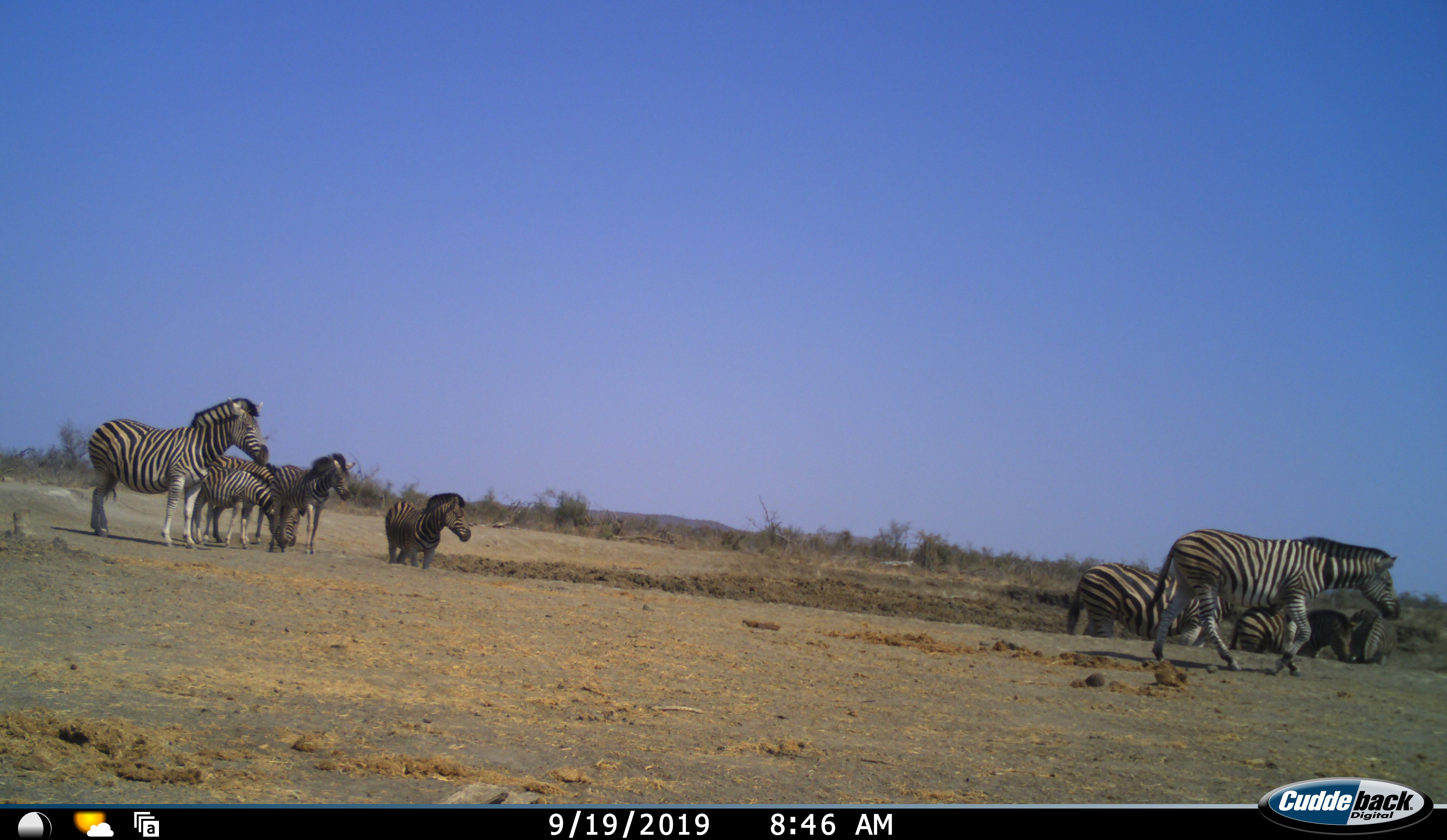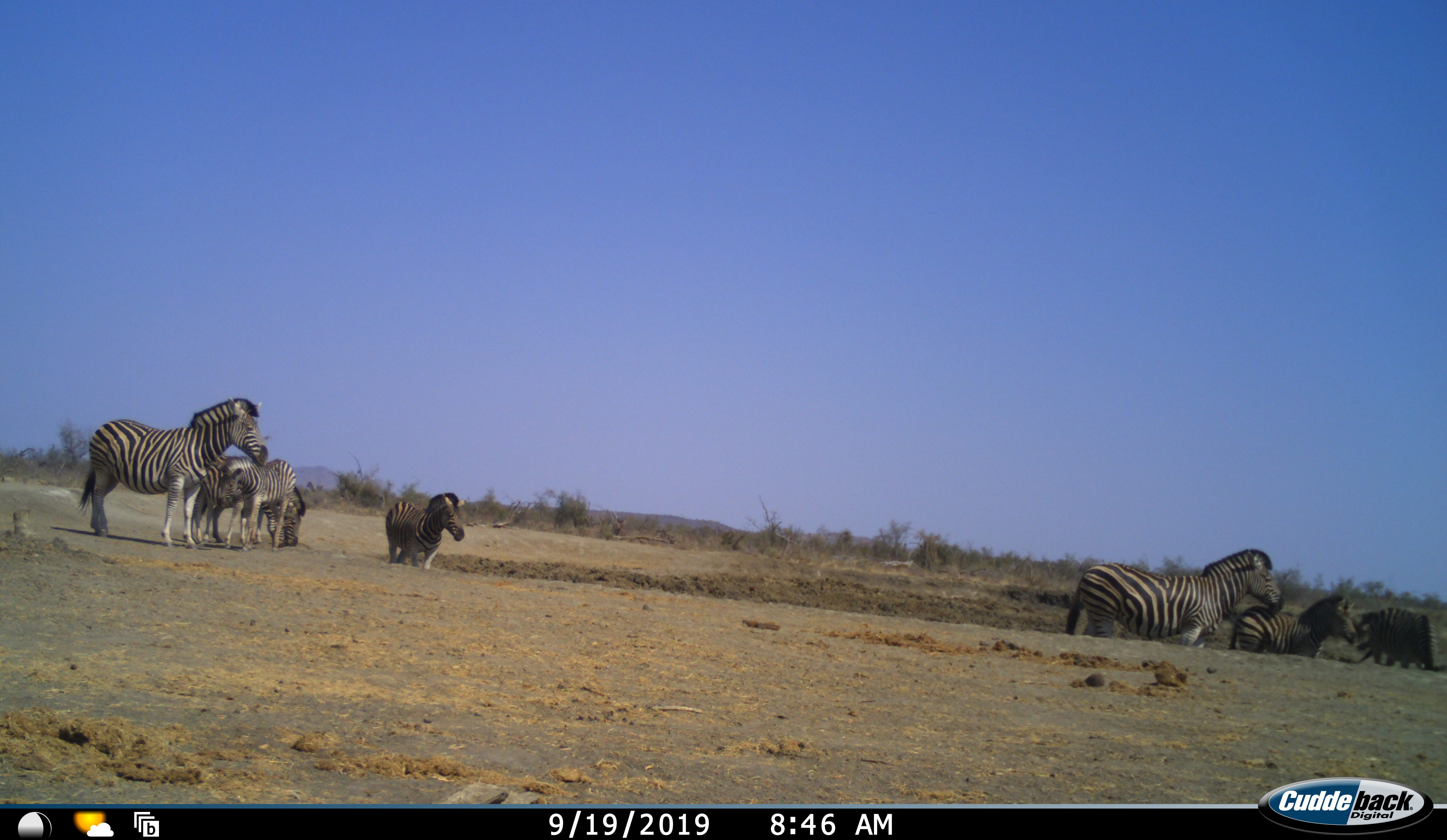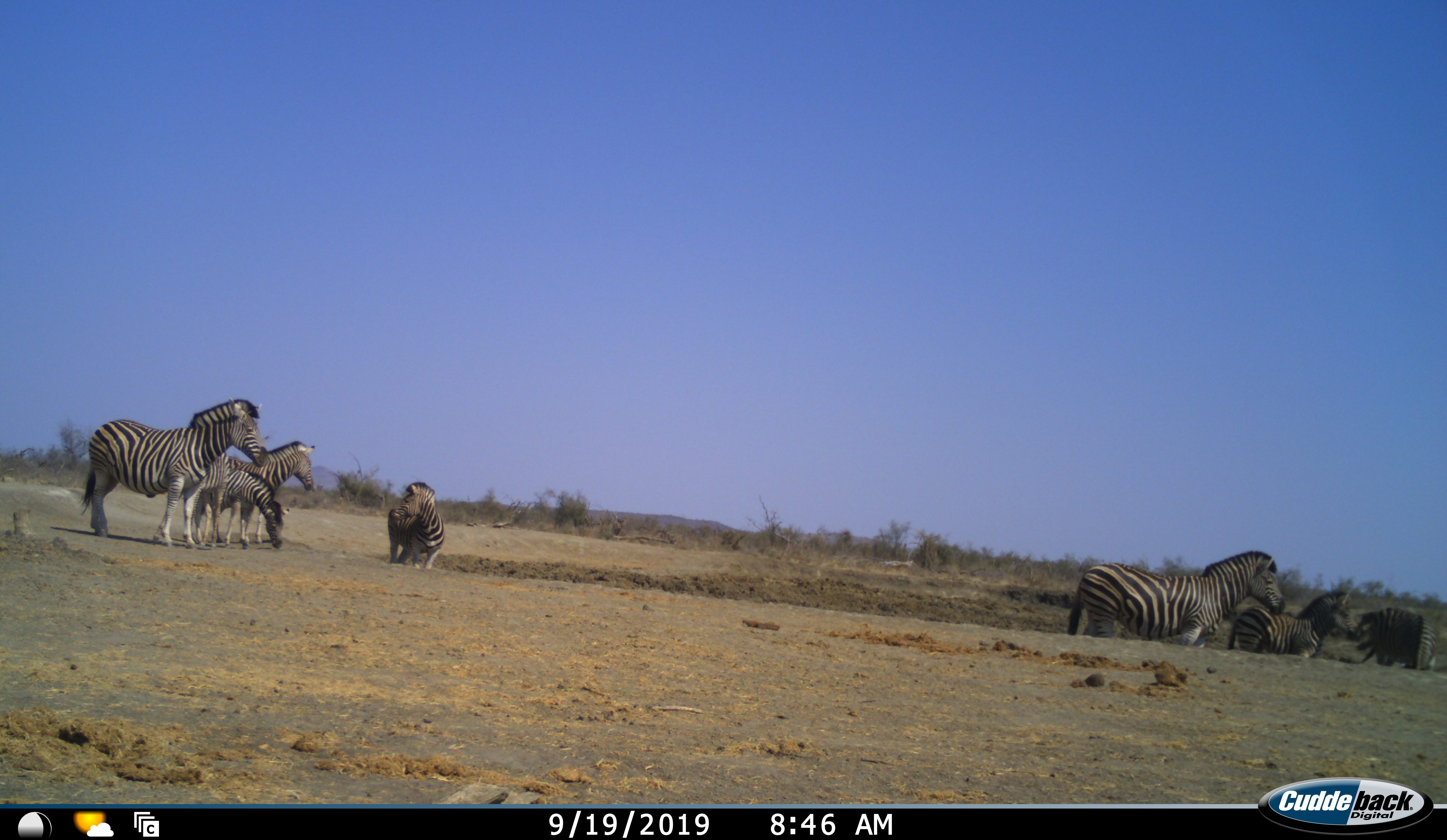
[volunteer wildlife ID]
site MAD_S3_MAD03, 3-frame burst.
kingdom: Animalia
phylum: Chordata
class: Mammalia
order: Perissodactyla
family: Equidae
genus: Equus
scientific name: Equus quagga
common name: plains zebra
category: zebraplains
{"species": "zebraplains (plains zebra) (Equus quagga)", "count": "10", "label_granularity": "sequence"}